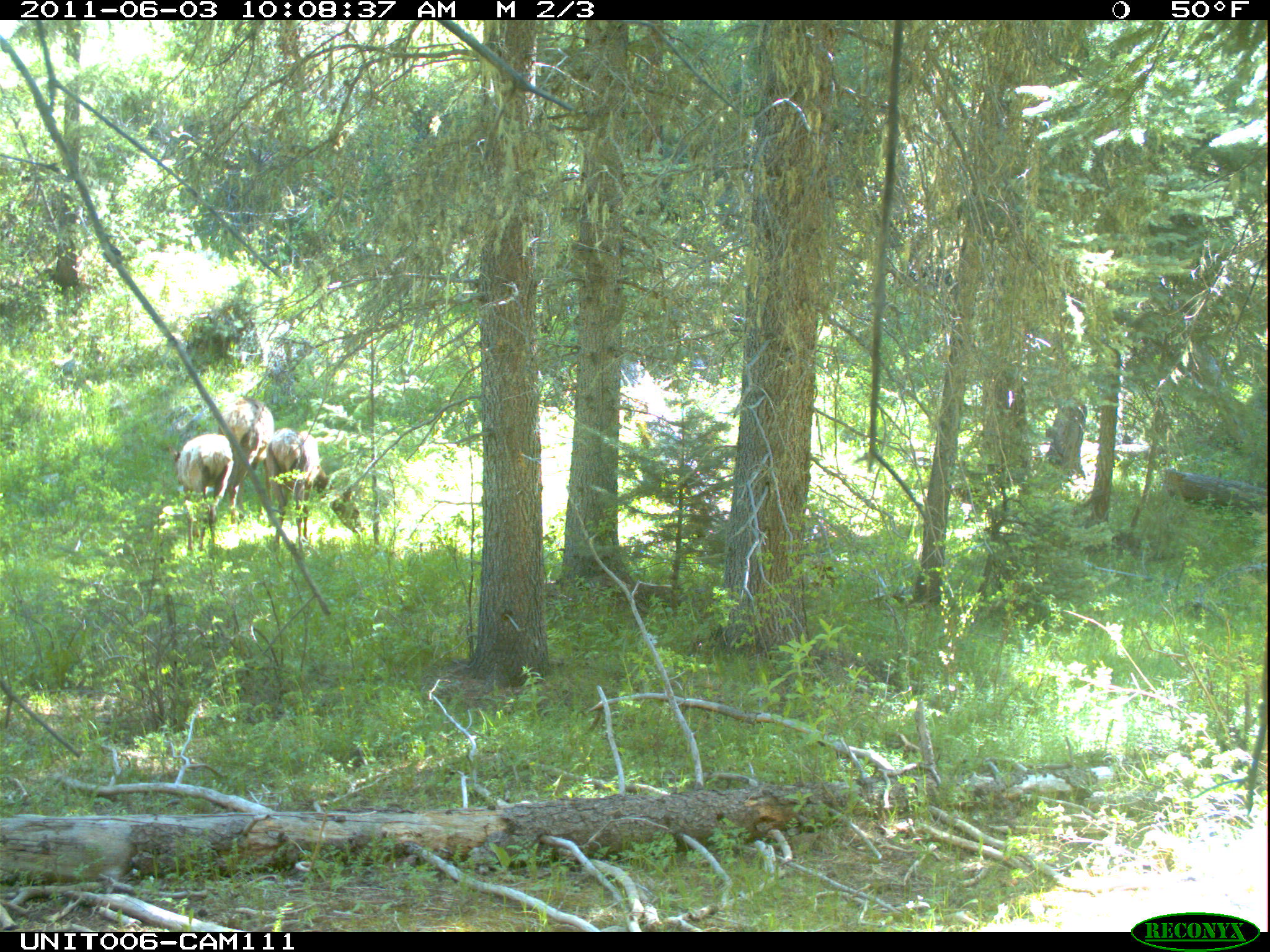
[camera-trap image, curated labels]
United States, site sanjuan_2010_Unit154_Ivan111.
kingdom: Animalia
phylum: Chordata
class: Mammalia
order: Artiodactyla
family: Cervidae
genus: Cervus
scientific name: Cervus elaphus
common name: red deer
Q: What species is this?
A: Cervus elaphus (red deer).